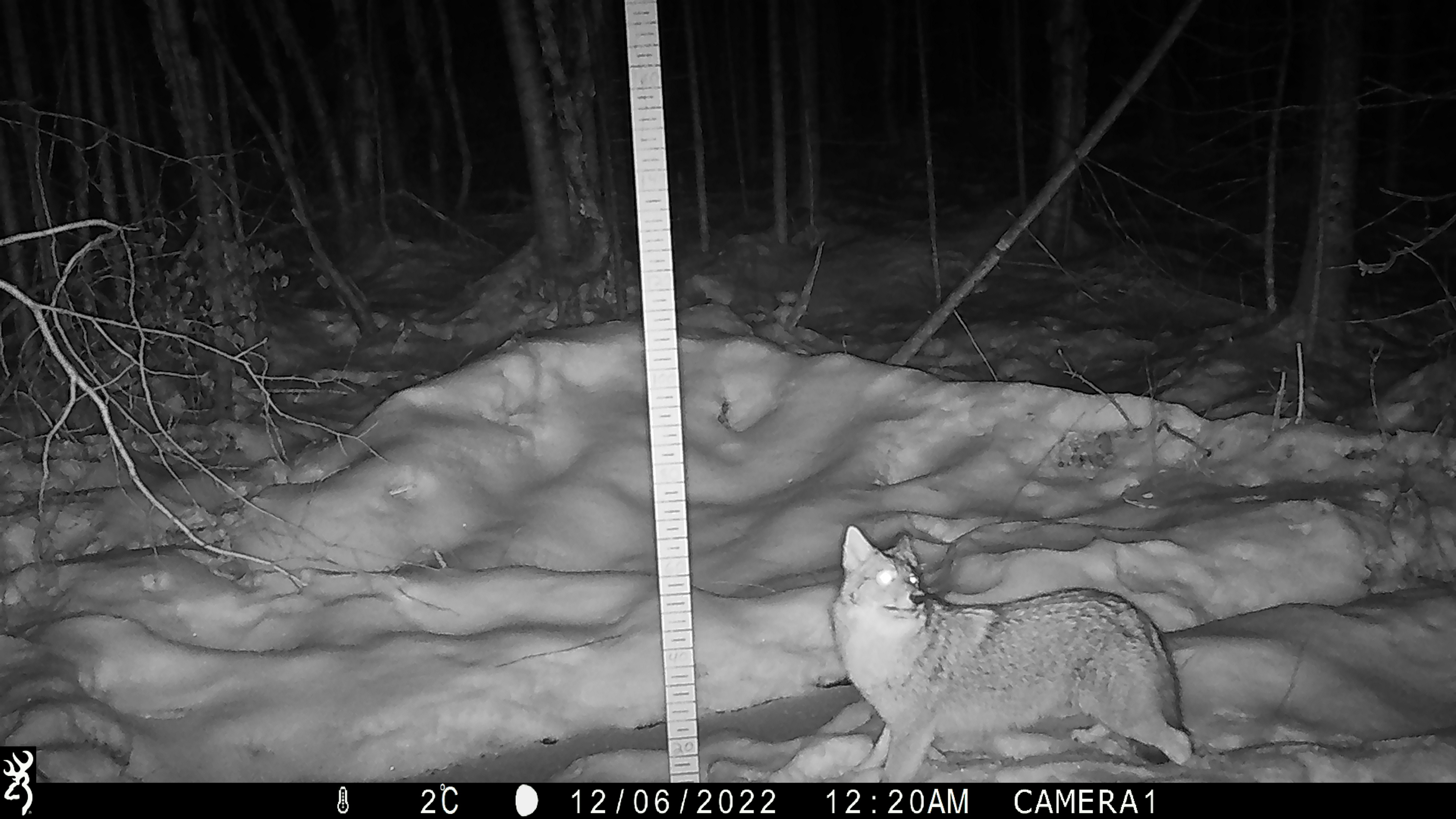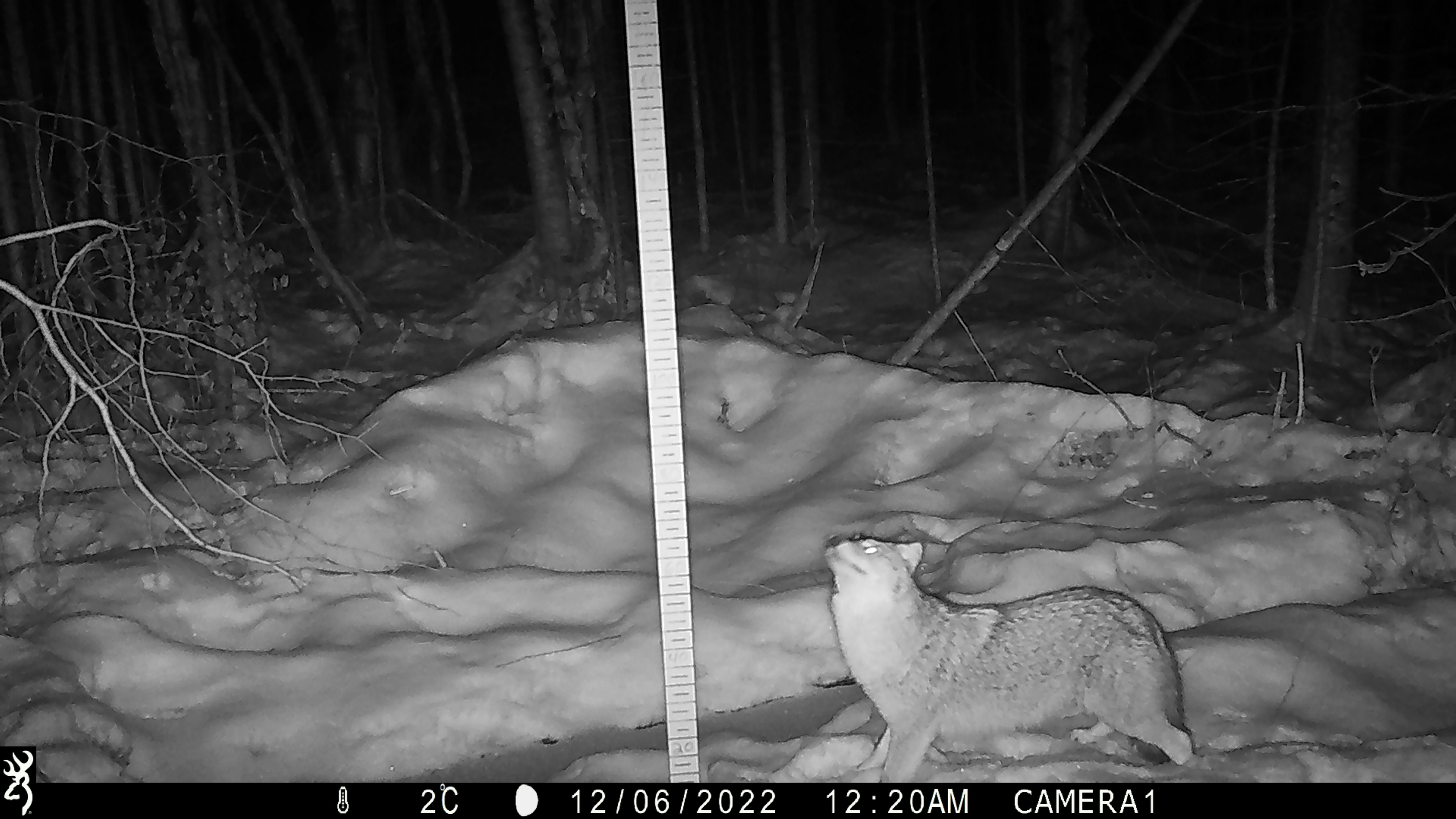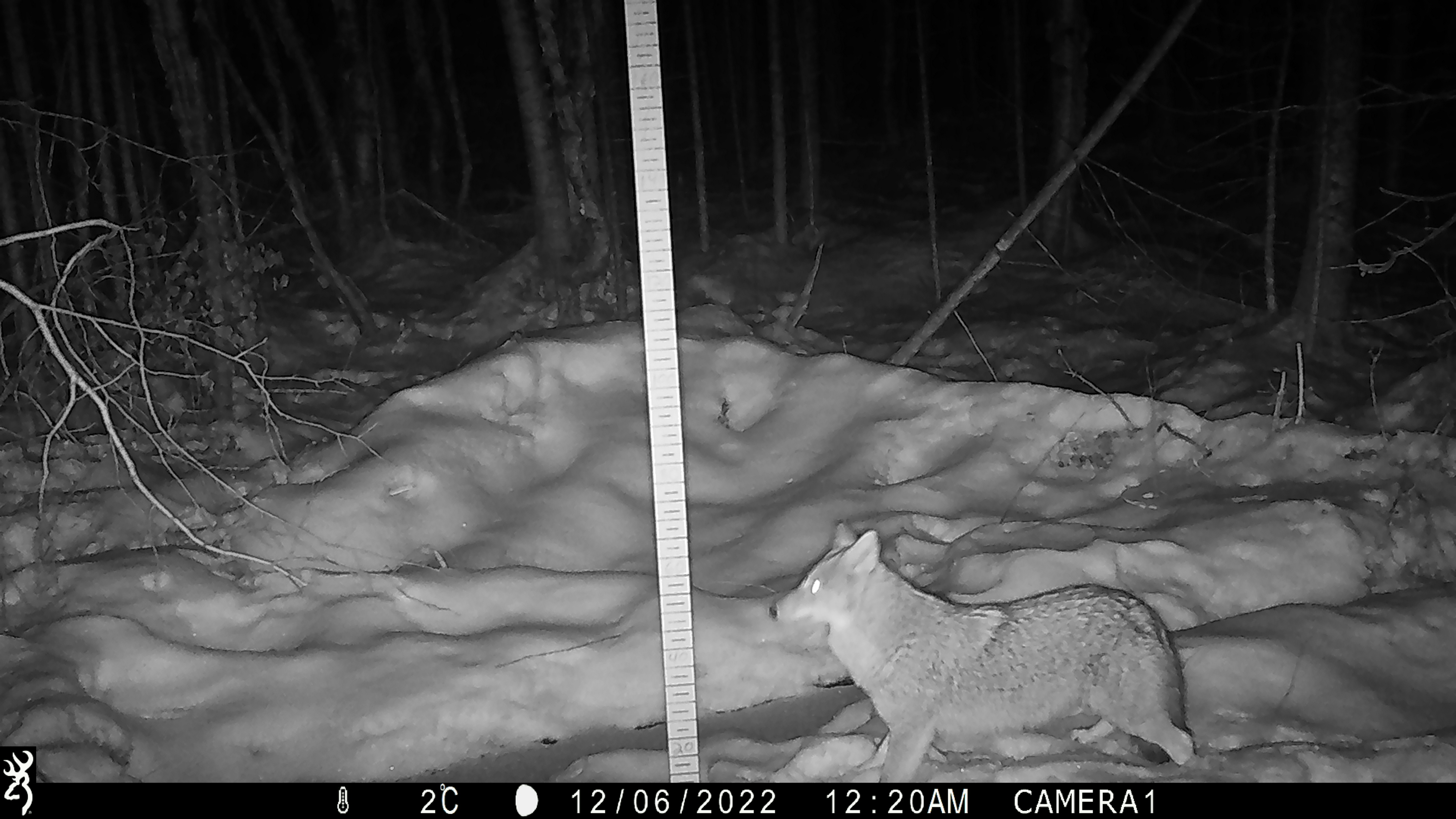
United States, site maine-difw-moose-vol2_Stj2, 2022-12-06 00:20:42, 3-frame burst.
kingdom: Animalia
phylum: Chordata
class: Mammalia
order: Carnivora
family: Canidae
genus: Canis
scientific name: Canis latrans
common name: coyote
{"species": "coyote (Canis latrans)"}